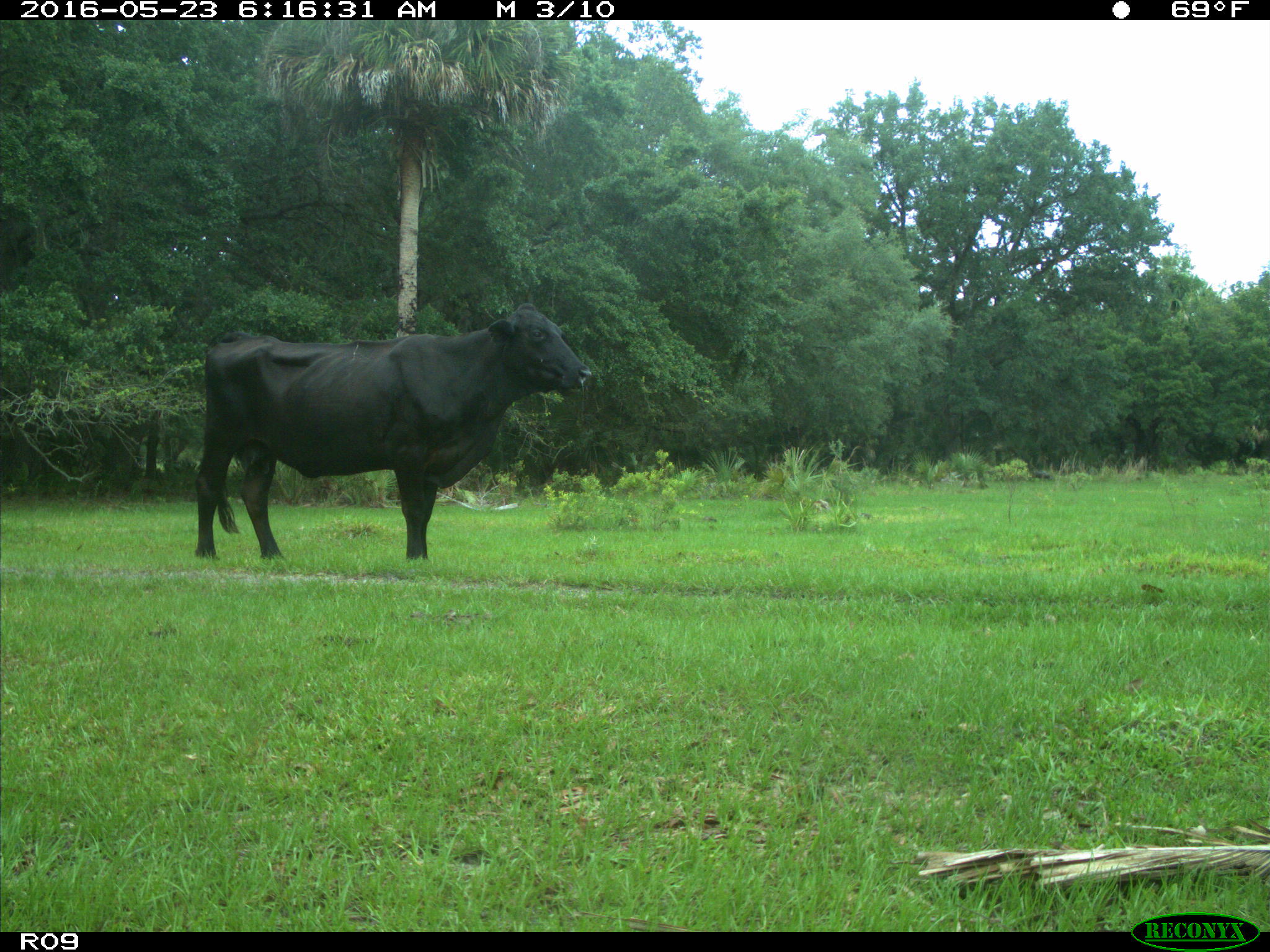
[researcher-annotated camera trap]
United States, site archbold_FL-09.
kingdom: Animalia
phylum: Chordata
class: Mammalia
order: Artiodactyla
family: Bovidae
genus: Bos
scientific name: Bos taurus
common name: domestic cow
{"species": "Bos taurus (domestic cow)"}